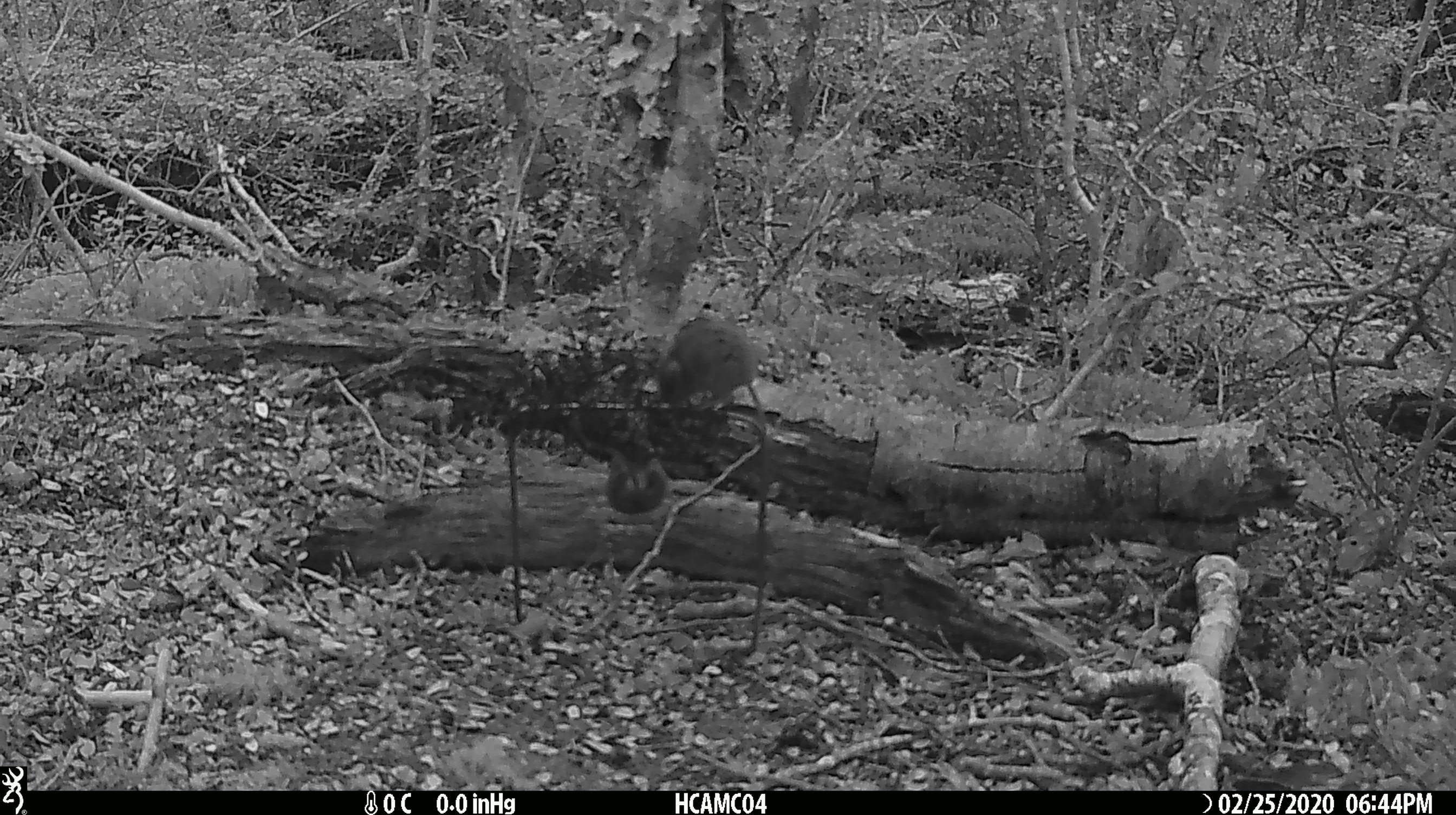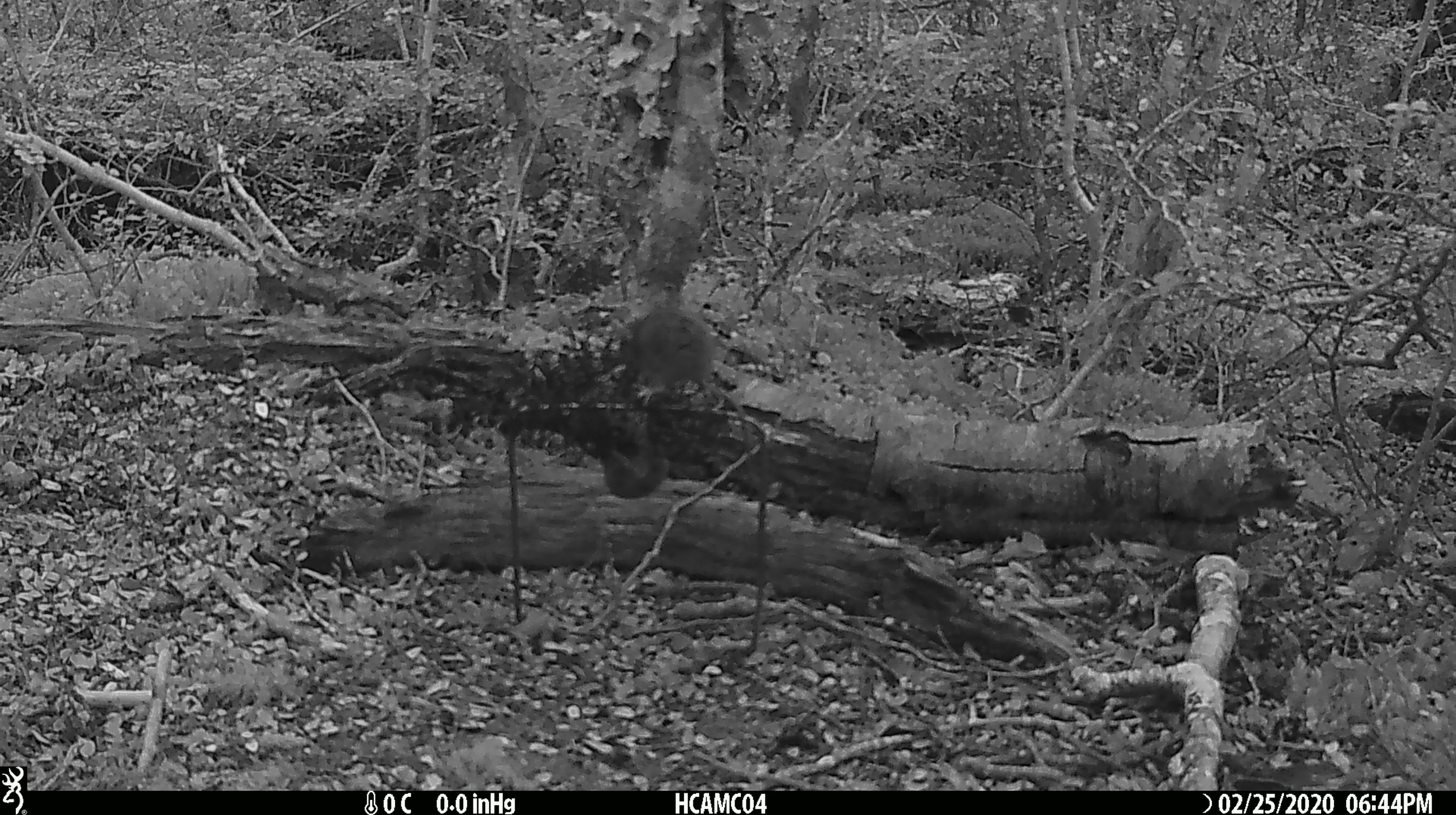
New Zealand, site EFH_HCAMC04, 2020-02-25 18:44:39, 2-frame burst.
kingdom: Animalia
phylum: Chordata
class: Mammalia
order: Rodentia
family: Muridae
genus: Mus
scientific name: Mus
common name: mouse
Mouse (Mus).